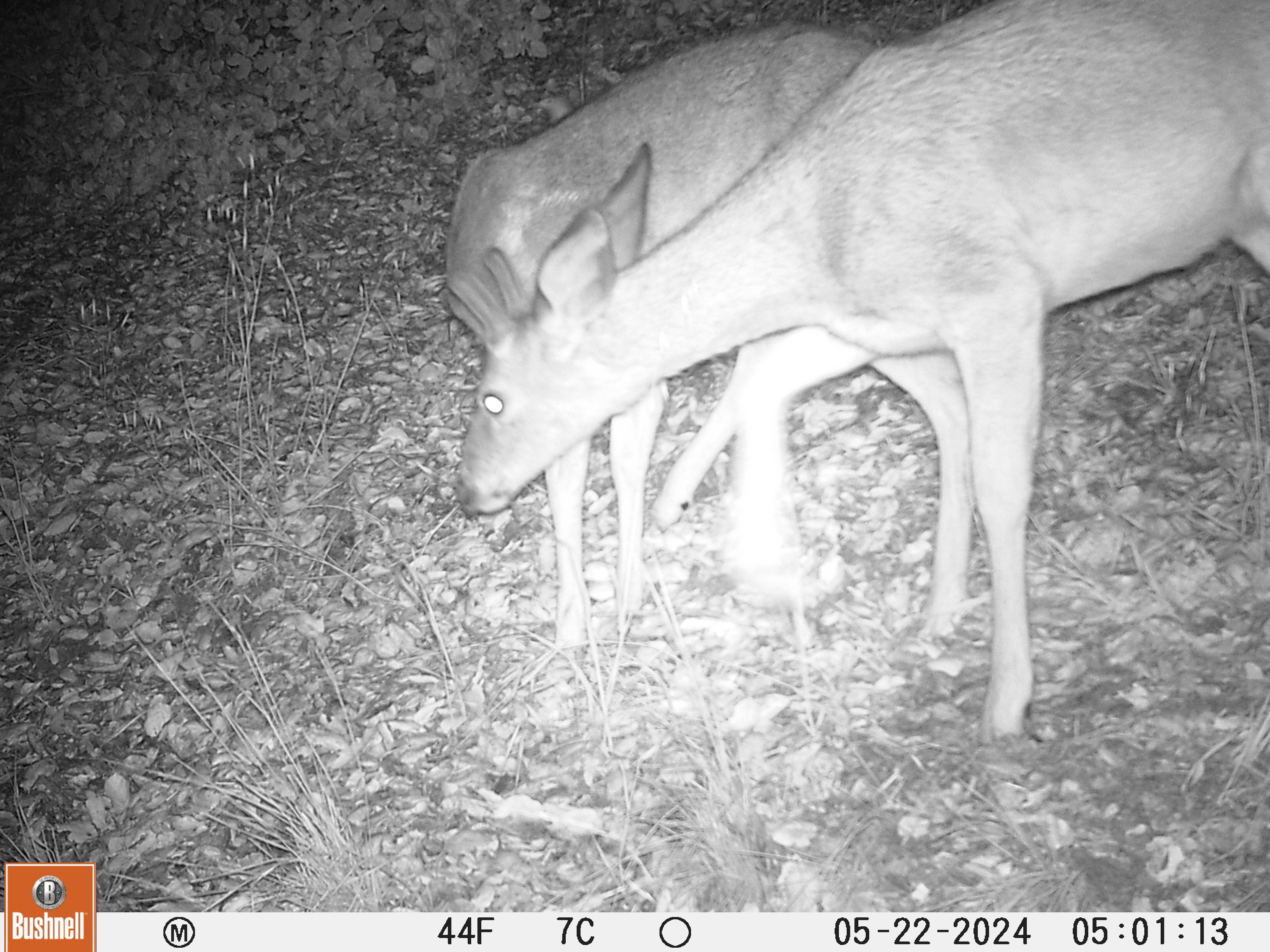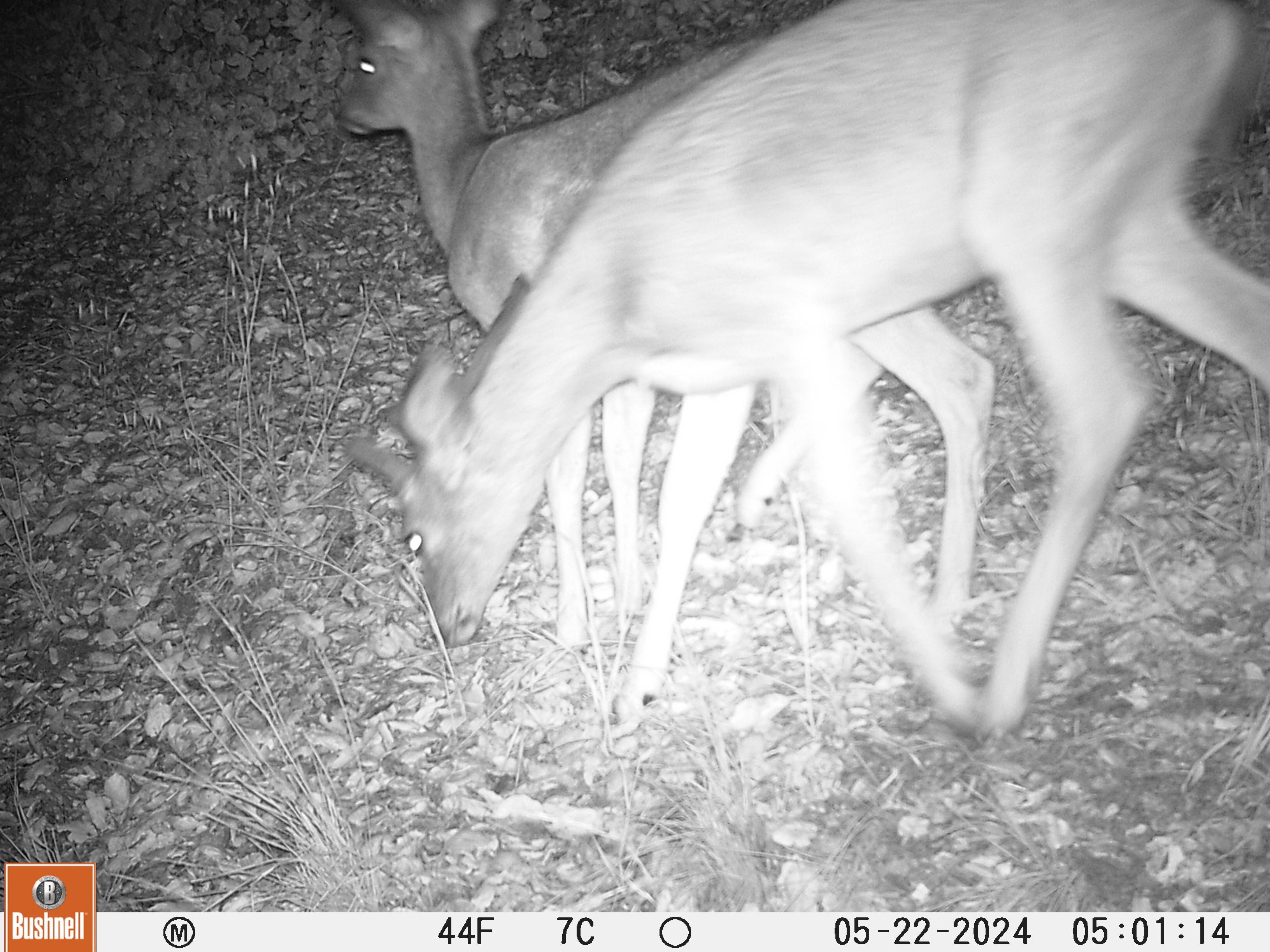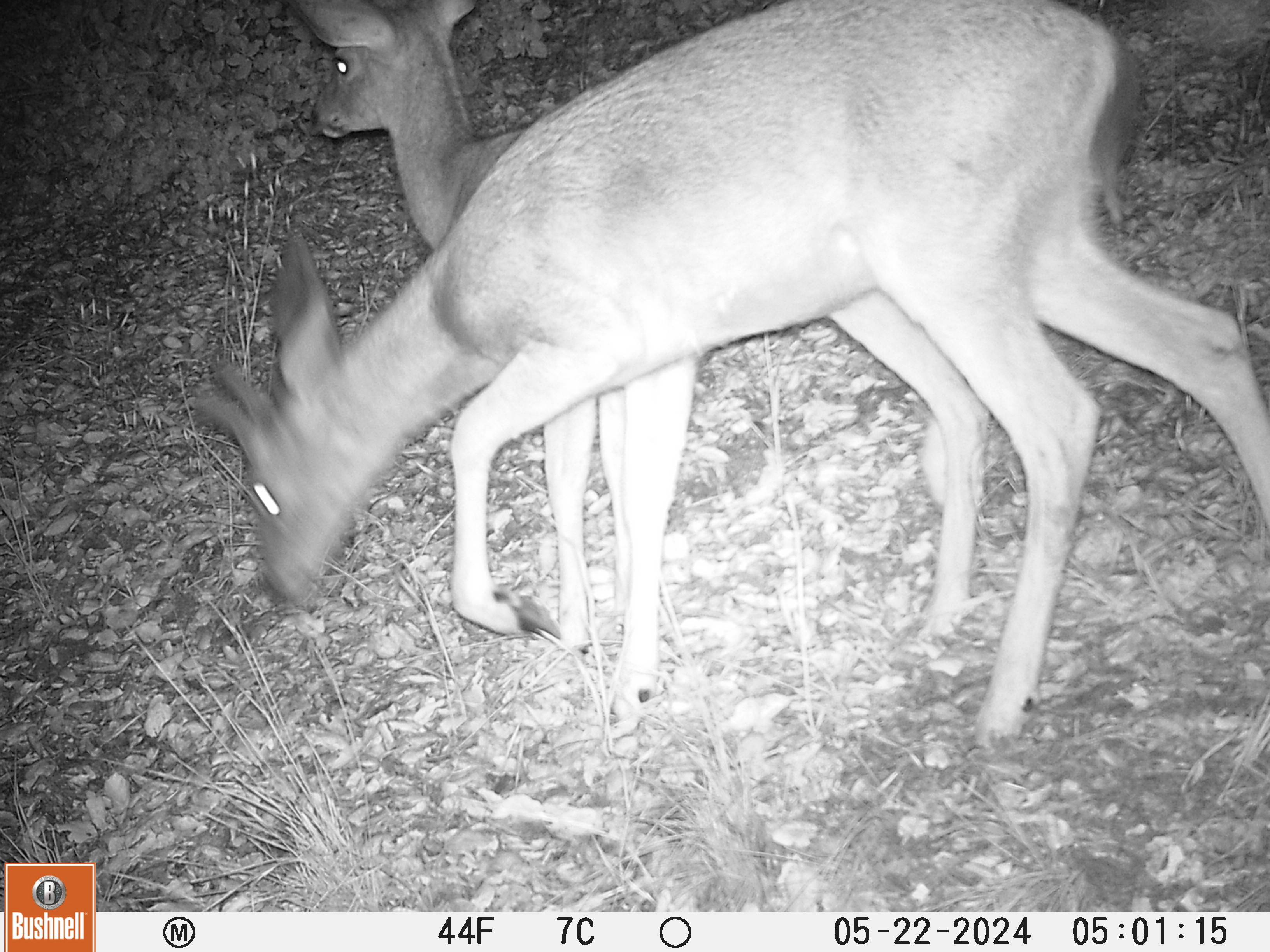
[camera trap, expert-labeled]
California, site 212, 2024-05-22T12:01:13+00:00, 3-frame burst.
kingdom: Animalia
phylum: Chordata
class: Mammalia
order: Artiodactyla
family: Cervidae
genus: Odocoileus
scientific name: Odocoileus hemionus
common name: mule deer